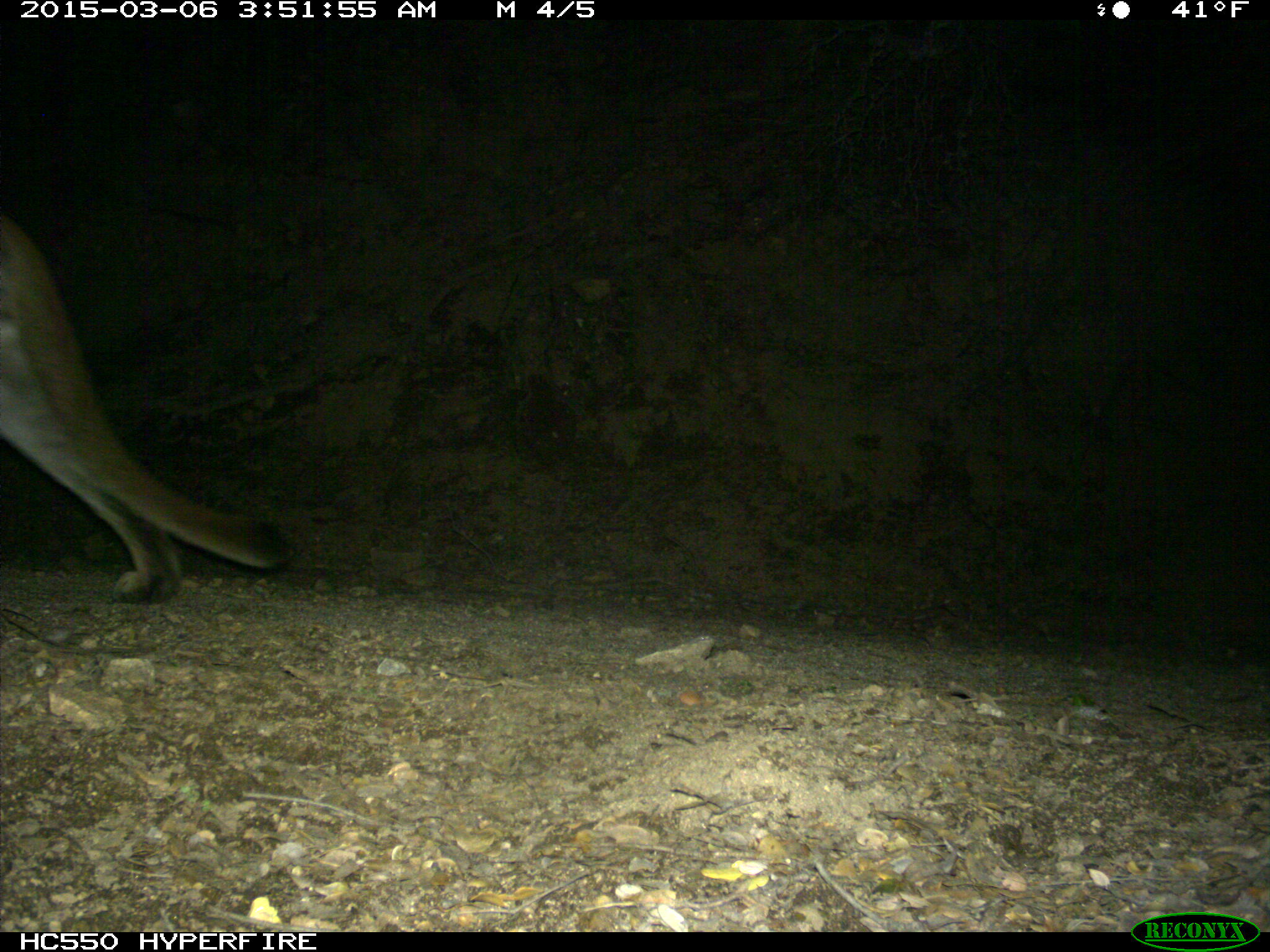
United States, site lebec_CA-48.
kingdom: Animalia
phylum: Chordata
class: Mammalia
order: Carnivora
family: Felidae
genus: Puma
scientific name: Puma concolor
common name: mountain lion